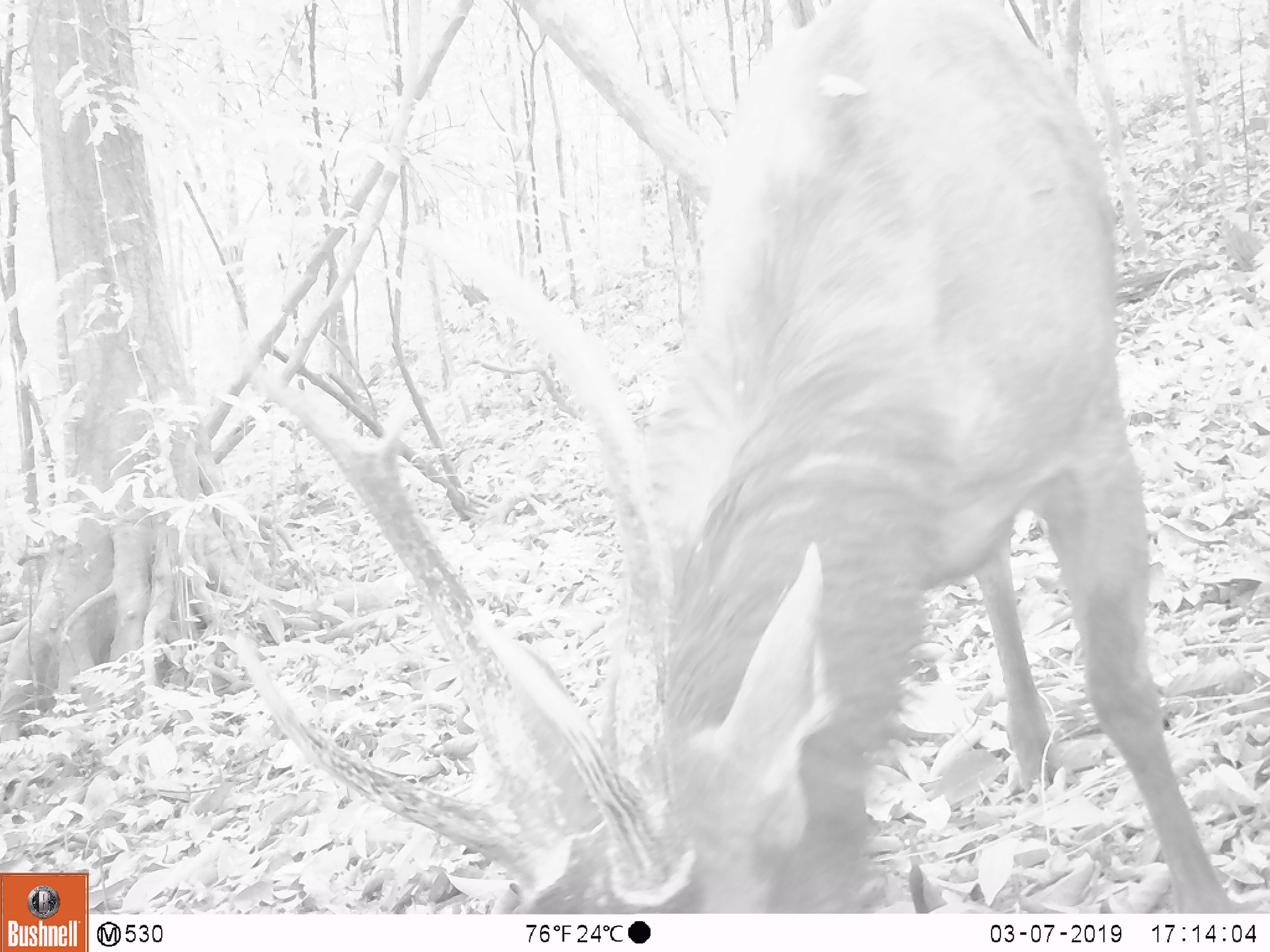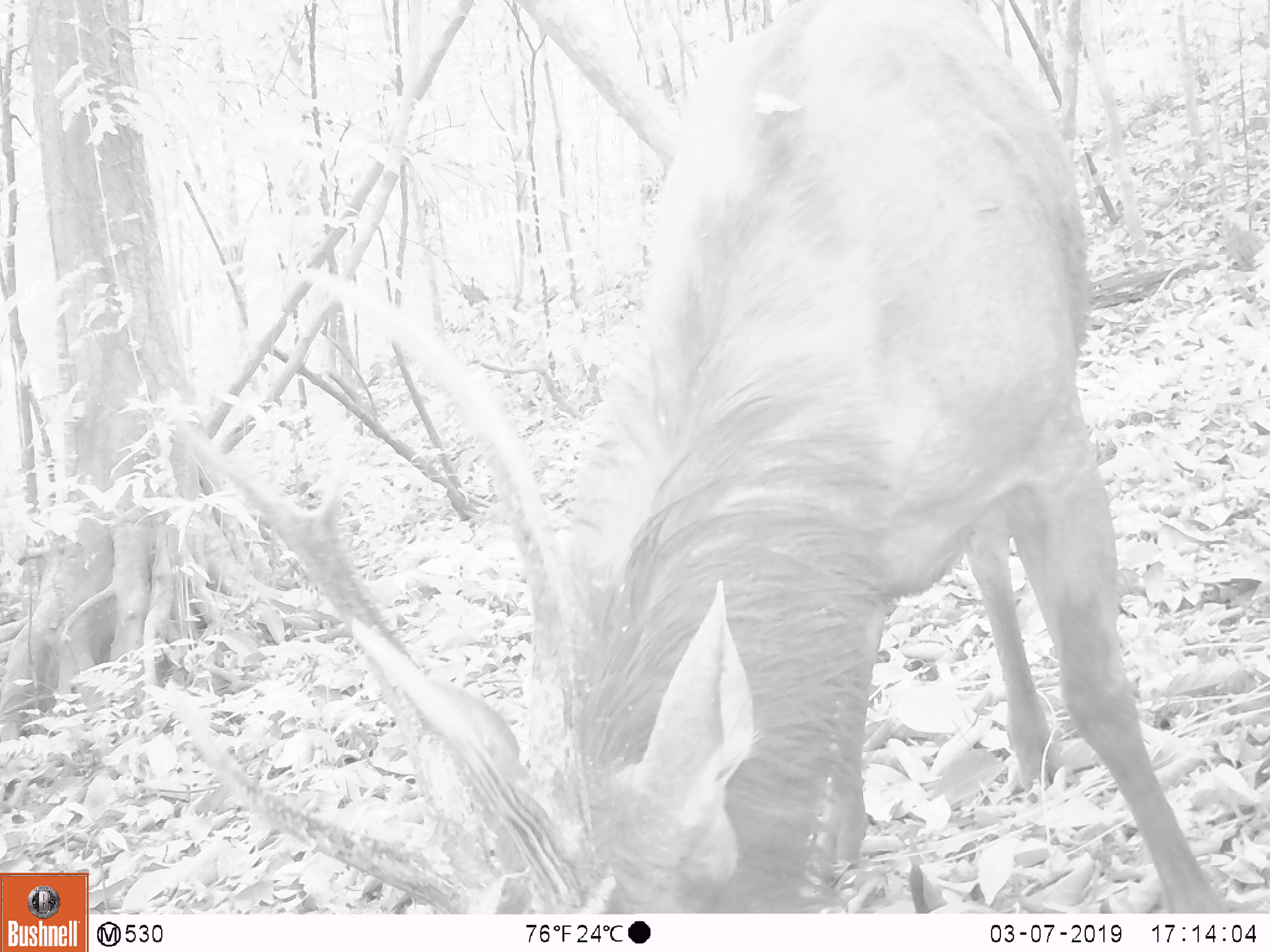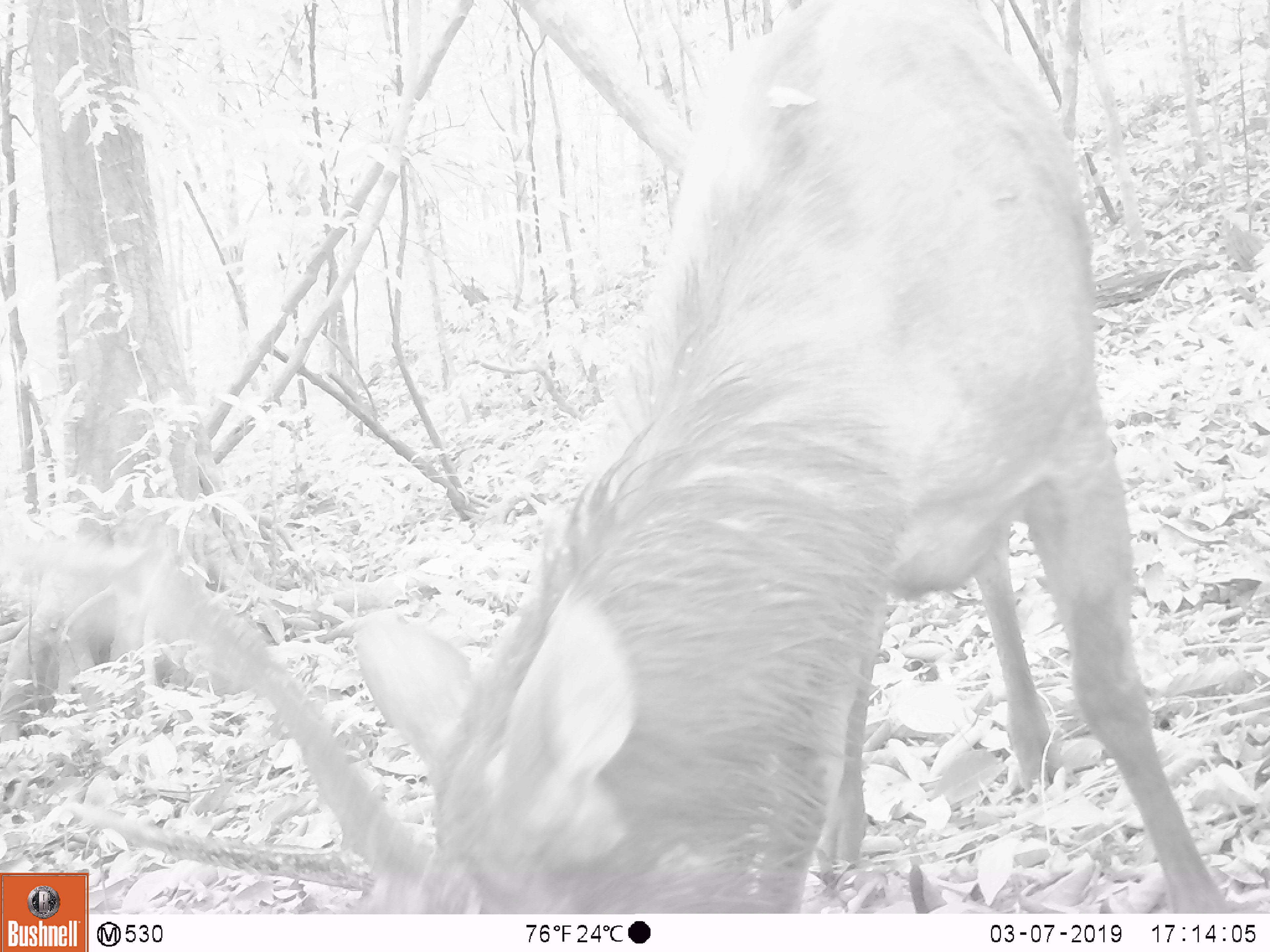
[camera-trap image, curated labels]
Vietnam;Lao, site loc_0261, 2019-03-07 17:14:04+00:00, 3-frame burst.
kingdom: Animalia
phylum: Chordata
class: Mammalia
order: Artiodactyla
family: Cervidae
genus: Rusa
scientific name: Rusa unicolor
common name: sambar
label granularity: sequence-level